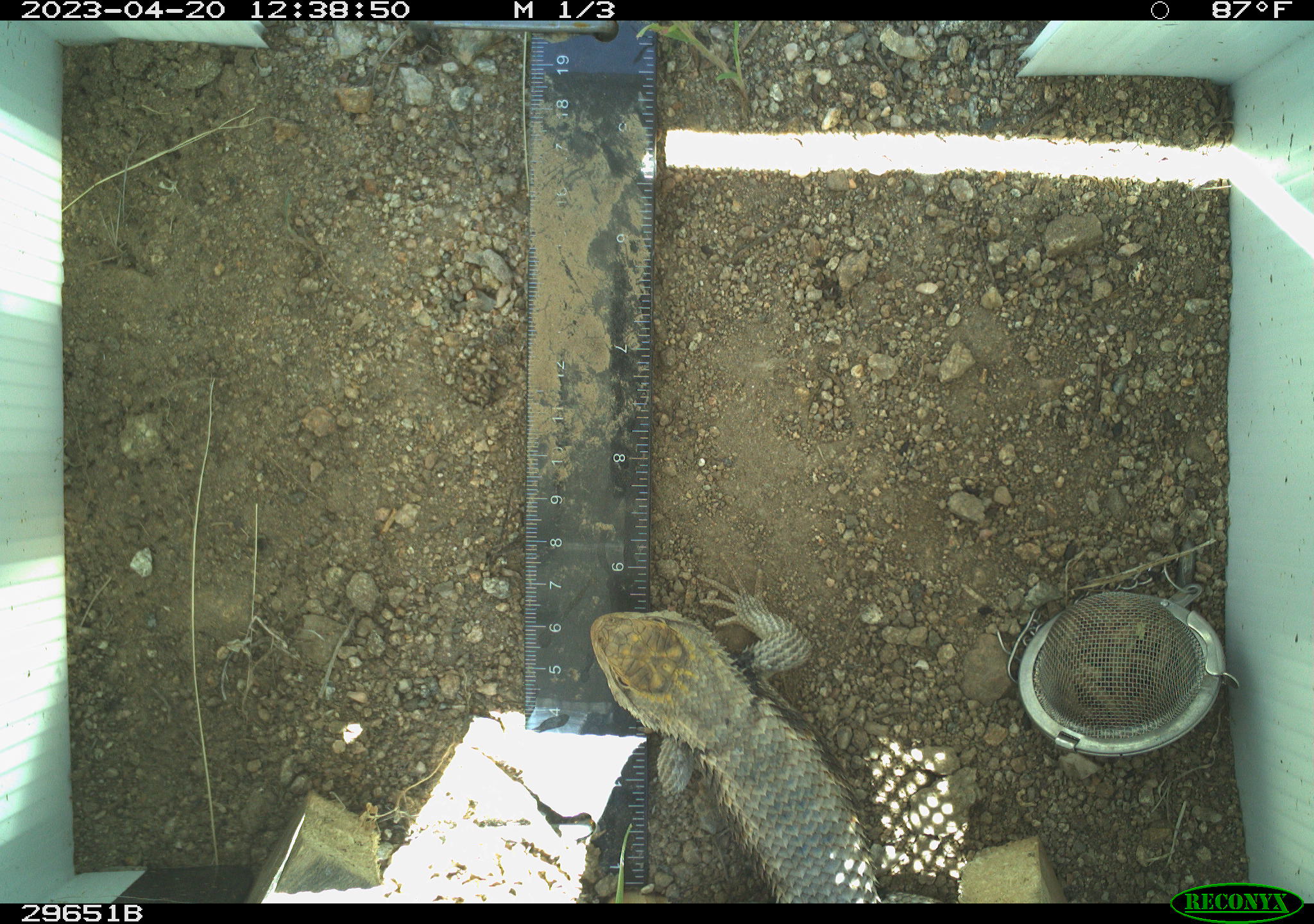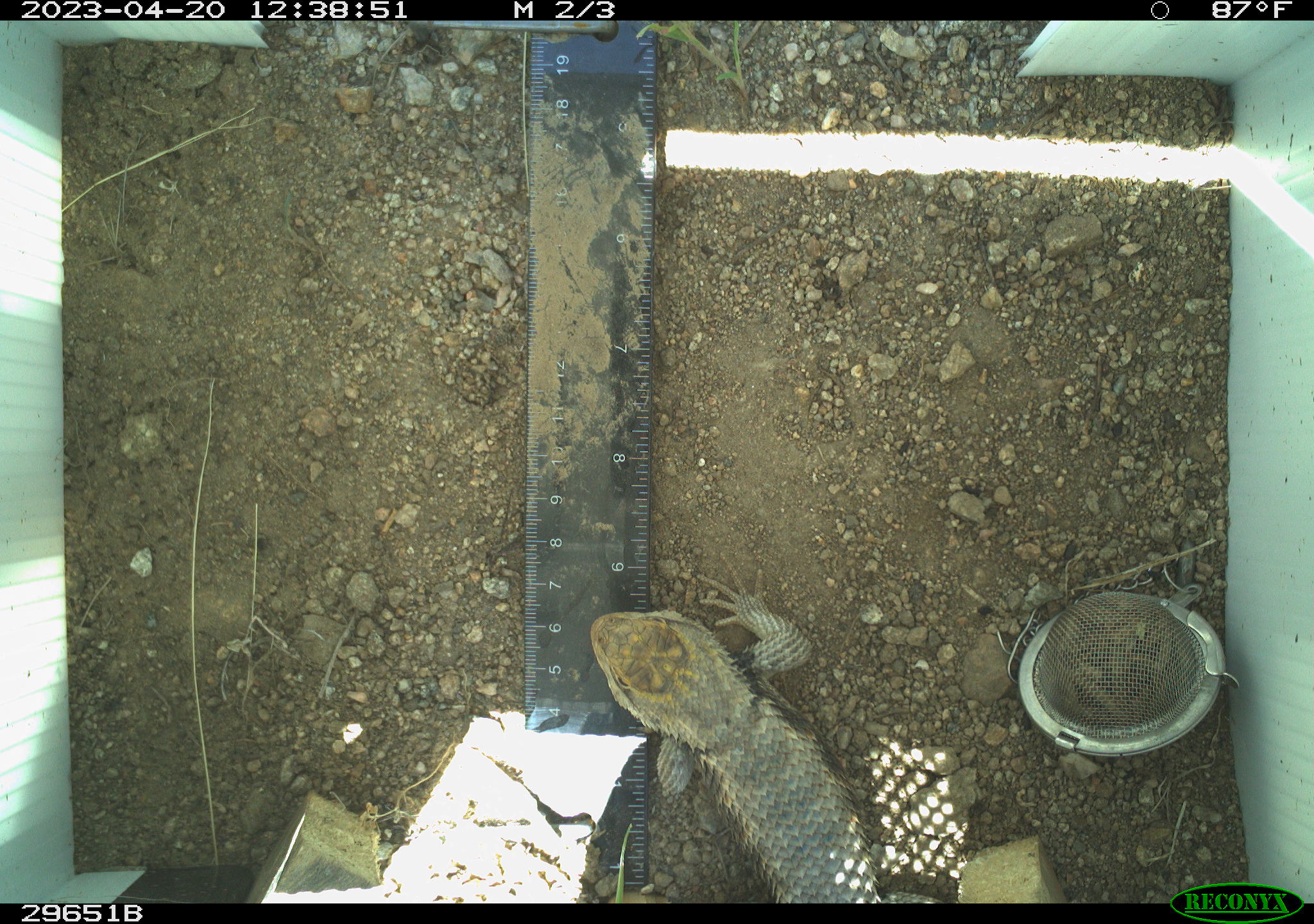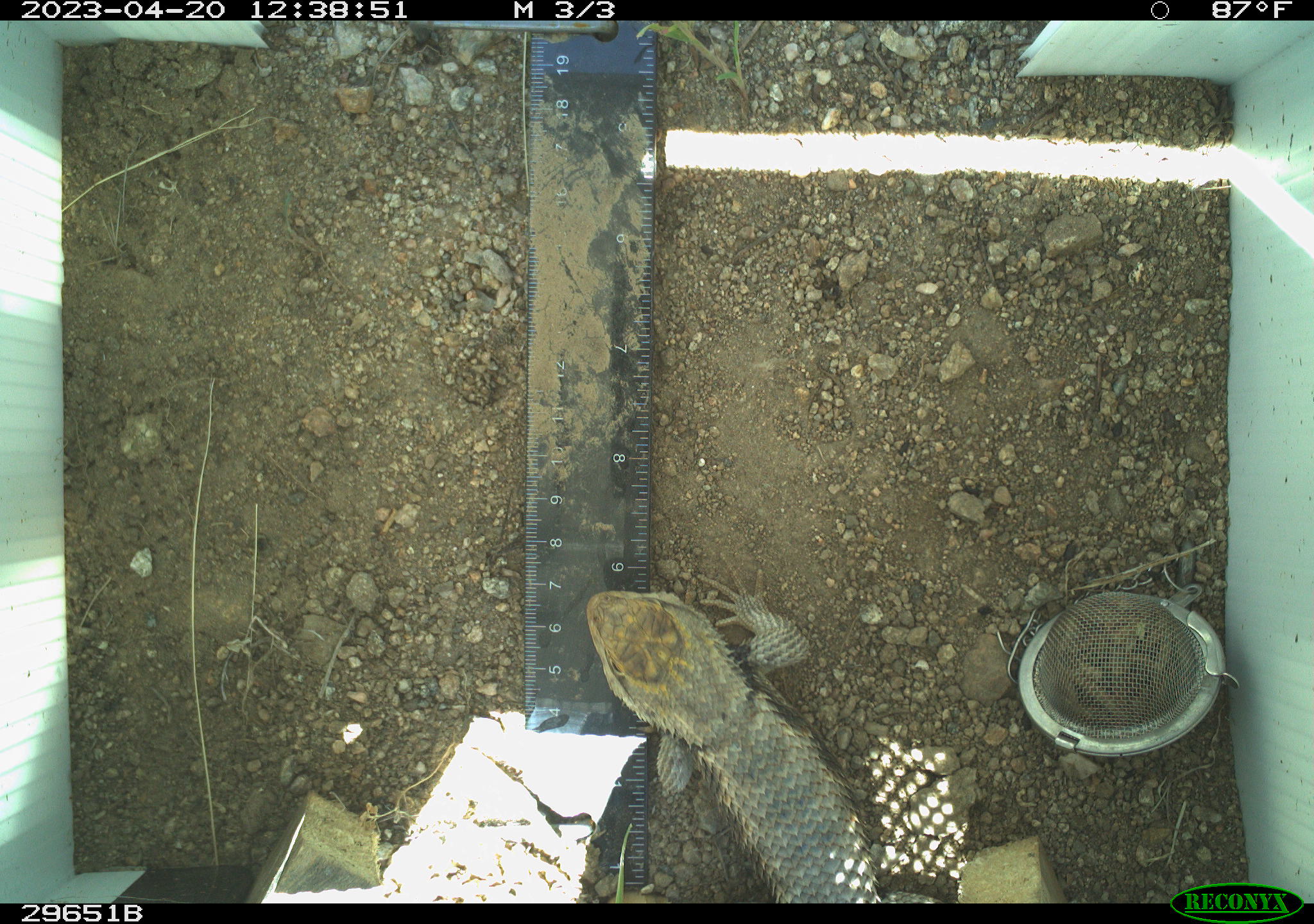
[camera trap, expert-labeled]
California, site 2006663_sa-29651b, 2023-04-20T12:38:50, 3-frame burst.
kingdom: Animalia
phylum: Chordata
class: Reptilia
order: Squamata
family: Phrynosomatidae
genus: Sceloporus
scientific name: Sceloporus uniformis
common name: yellow-backed spiny lizard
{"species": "yellow-backed spiny lizard (Sceloporus uniformis)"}